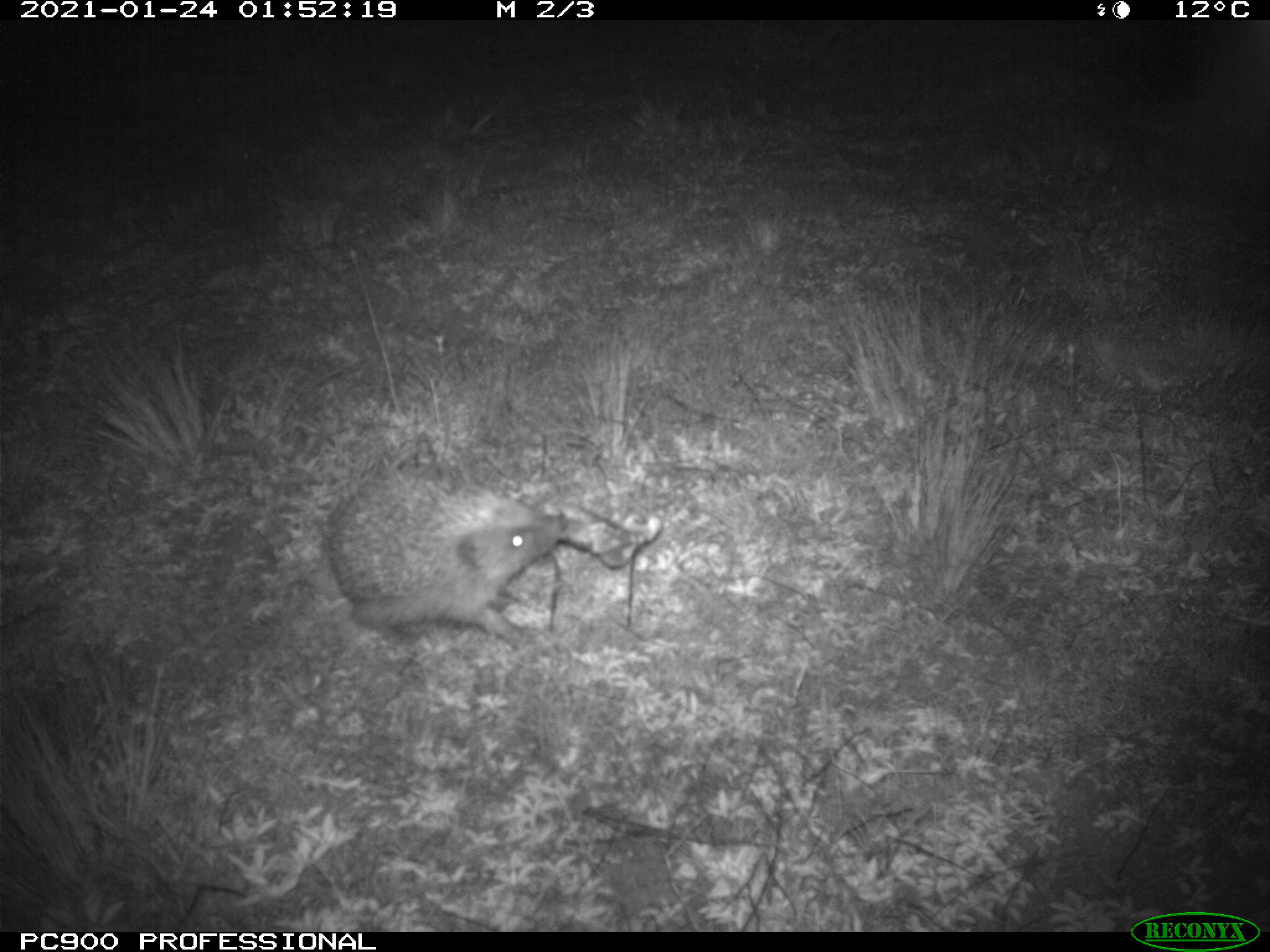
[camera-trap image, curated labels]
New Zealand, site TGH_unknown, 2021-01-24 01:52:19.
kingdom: Animalia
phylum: Chordata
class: Mammalia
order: Eulipotyphla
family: Erinaceidae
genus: Erinaceus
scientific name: Erinaceus europaeus europaeus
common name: european hedgehog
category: hedgehog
Hedgehog (european hedgehog) (Erinaceus europaeus europaeus).